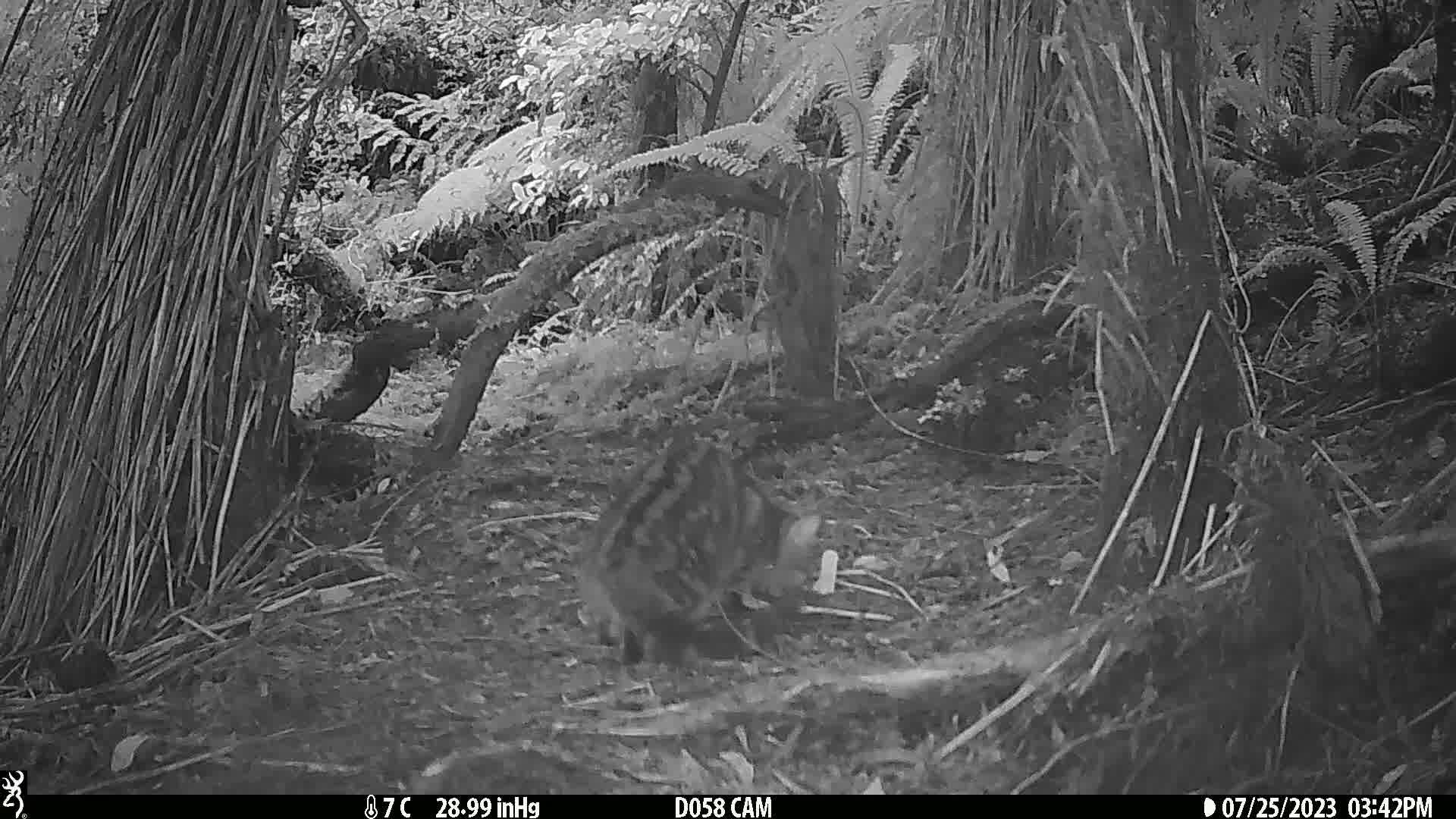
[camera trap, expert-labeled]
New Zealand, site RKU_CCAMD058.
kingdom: Animalia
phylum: Chordata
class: Mammalia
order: Carnivora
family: Felidae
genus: Felis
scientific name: Felis catus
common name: domestic cat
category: cat